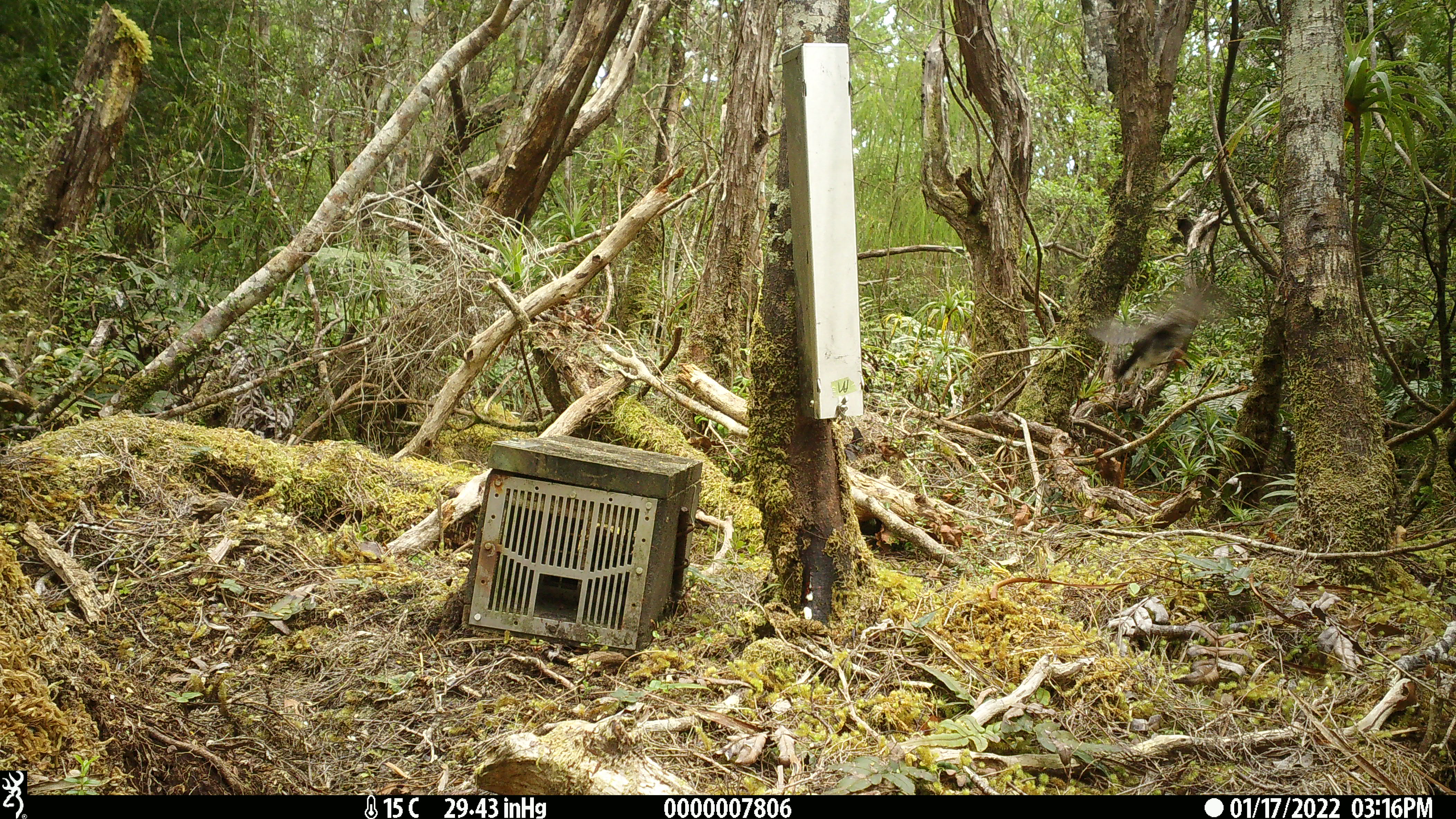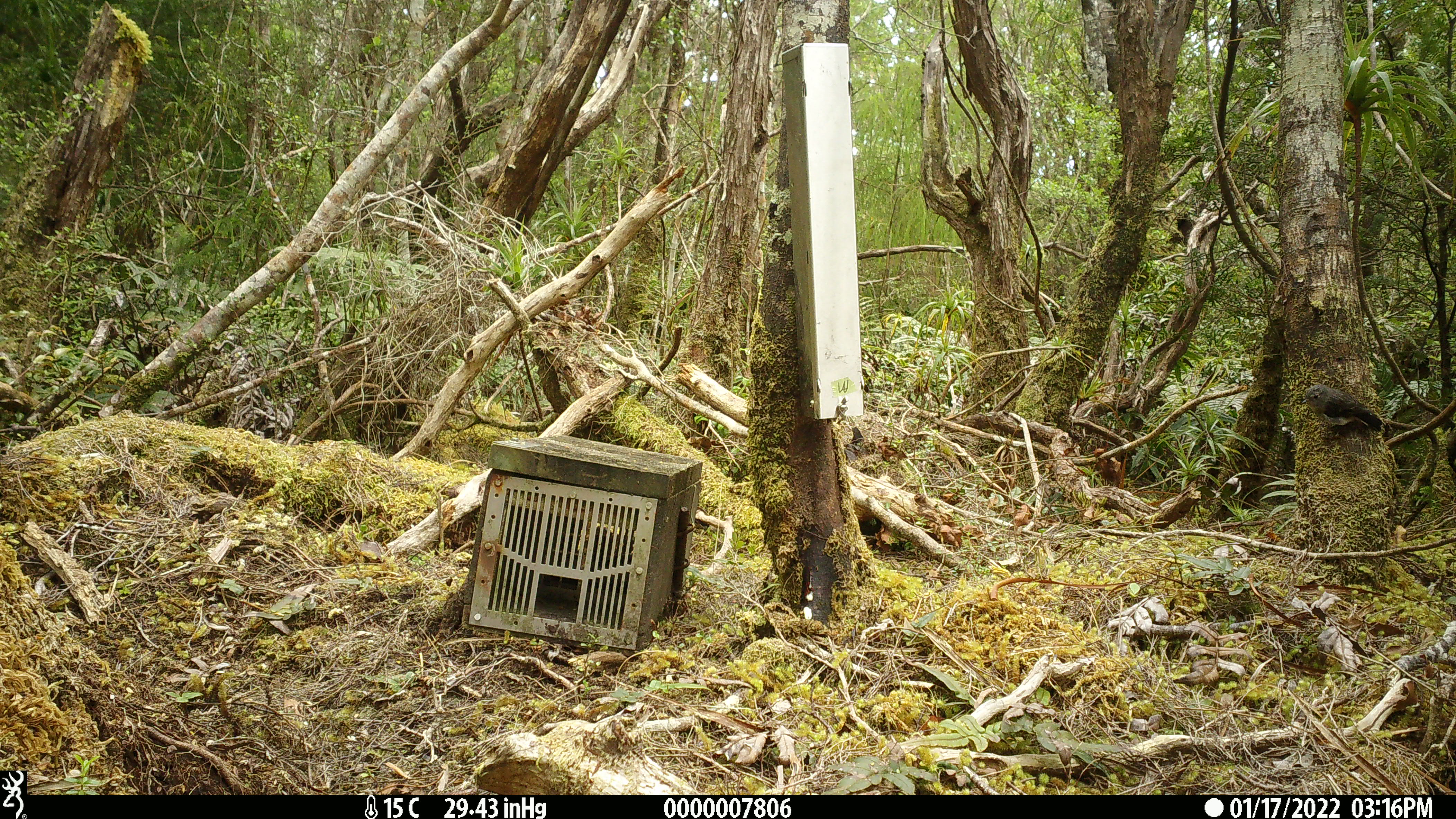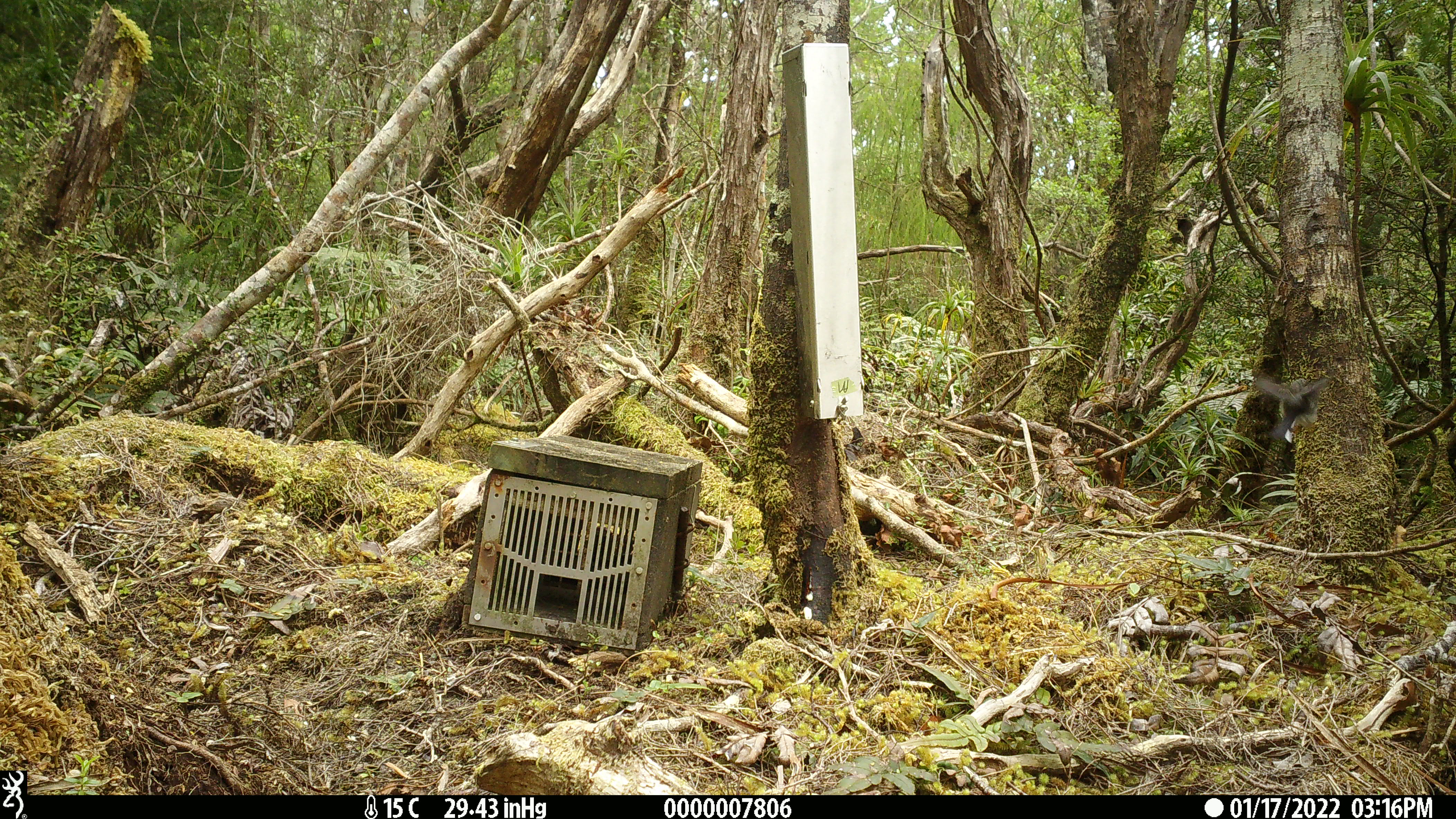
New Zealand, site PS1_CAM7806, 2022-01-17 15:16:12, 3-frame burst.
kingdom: Animalia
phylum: Chordata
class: Aves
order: Passeriformes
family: Petroicidae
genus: Petroica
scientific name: Petroica australis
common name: new zealand robin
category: robin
Robin (new zealand robin) (Petroica australis).